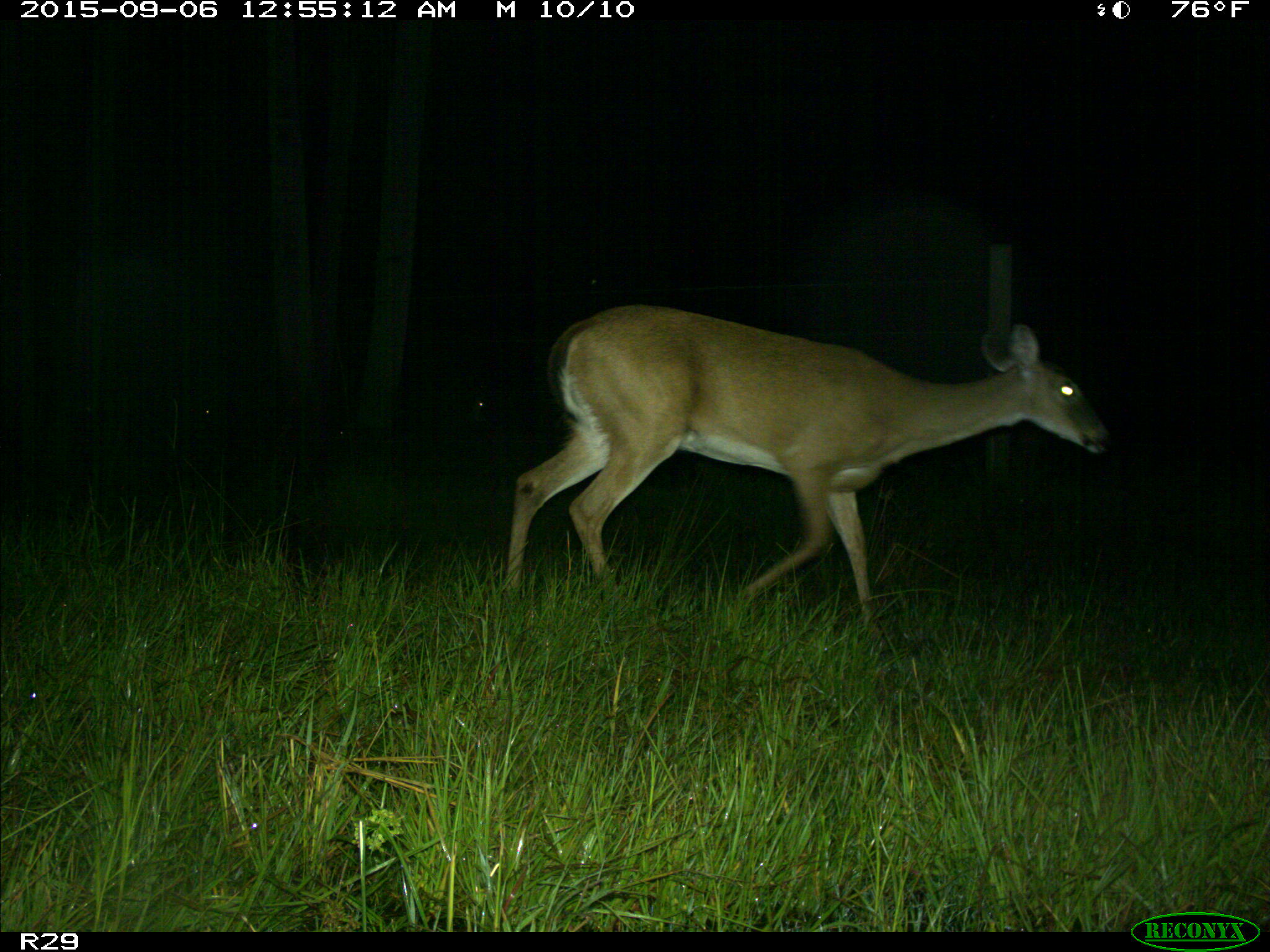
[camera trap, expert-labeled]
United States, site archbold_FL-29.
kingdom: Animalia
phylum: Chordata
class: Mammalia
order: Artiodactyla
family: Cervidae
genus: Odocoileus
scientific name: Odocoileus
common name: deer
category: unidentified deer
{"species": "unidentified deer (deer) (Odocoileus)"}